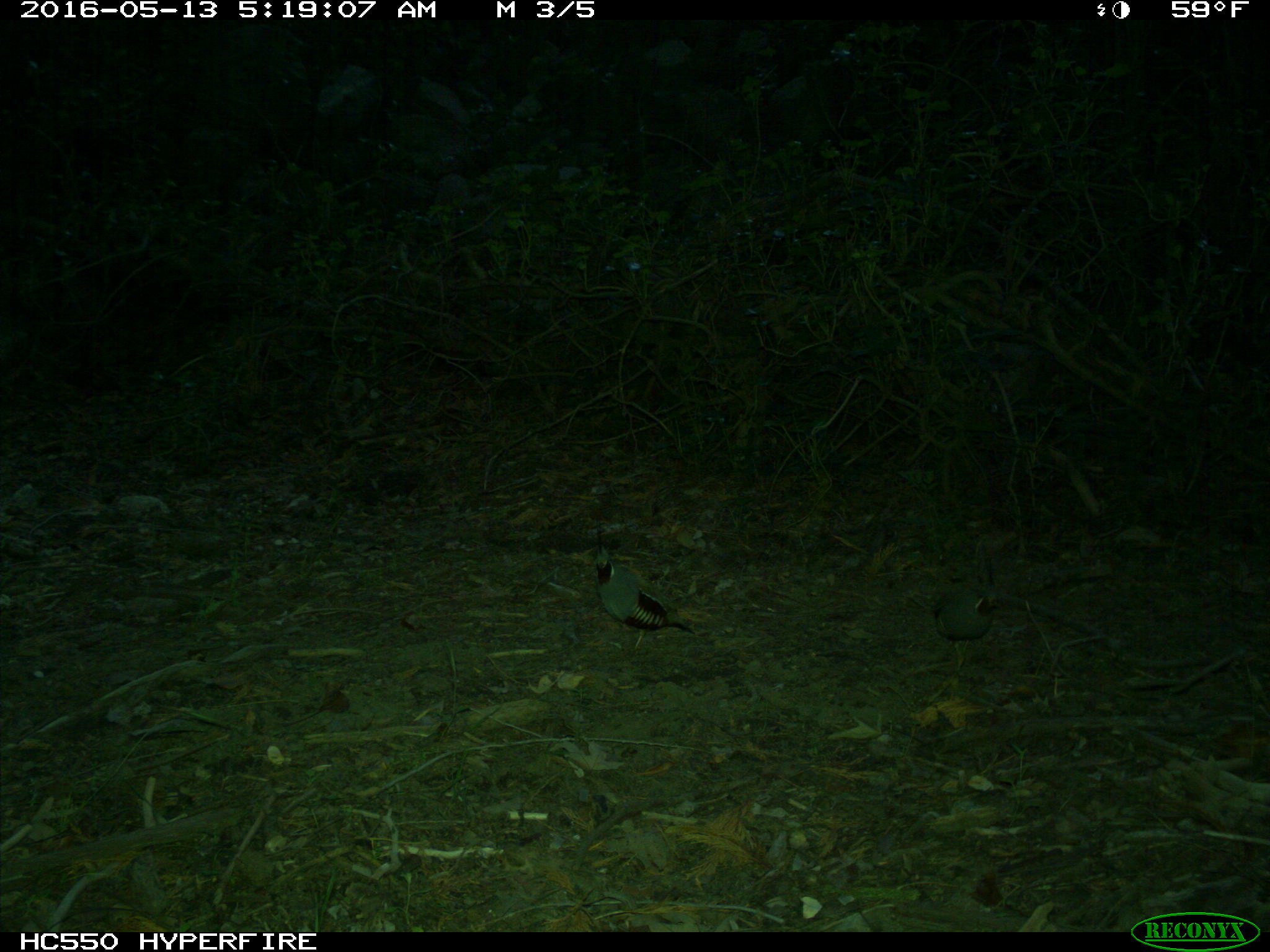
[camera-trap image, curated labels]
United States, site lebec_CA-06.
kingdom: Animalia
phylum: Chordata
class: Aves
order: Galliformes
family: Odontophoridae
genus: Callipepla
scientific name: Callipepla californica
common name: california quail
Callipepla californica (california quail).